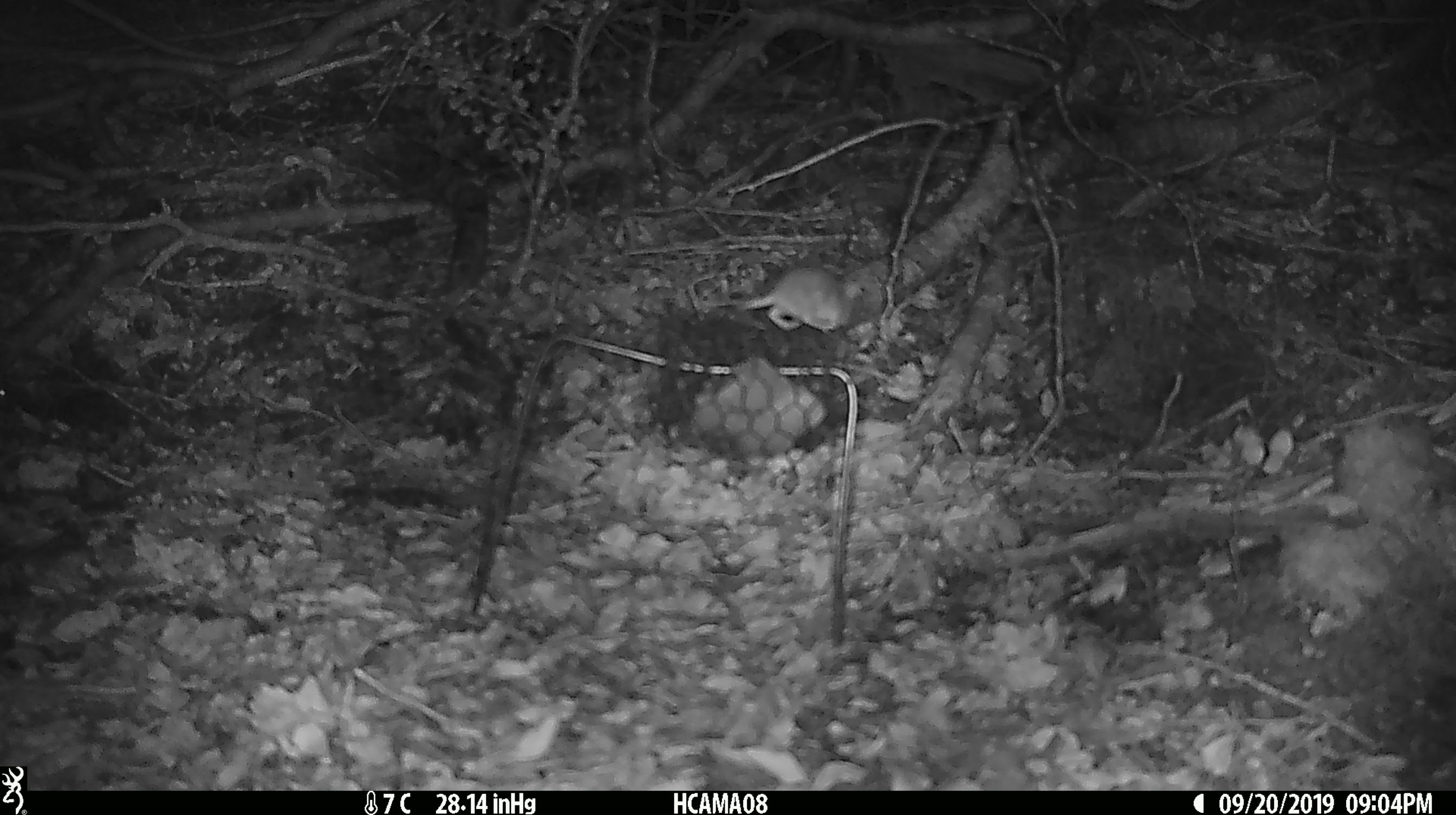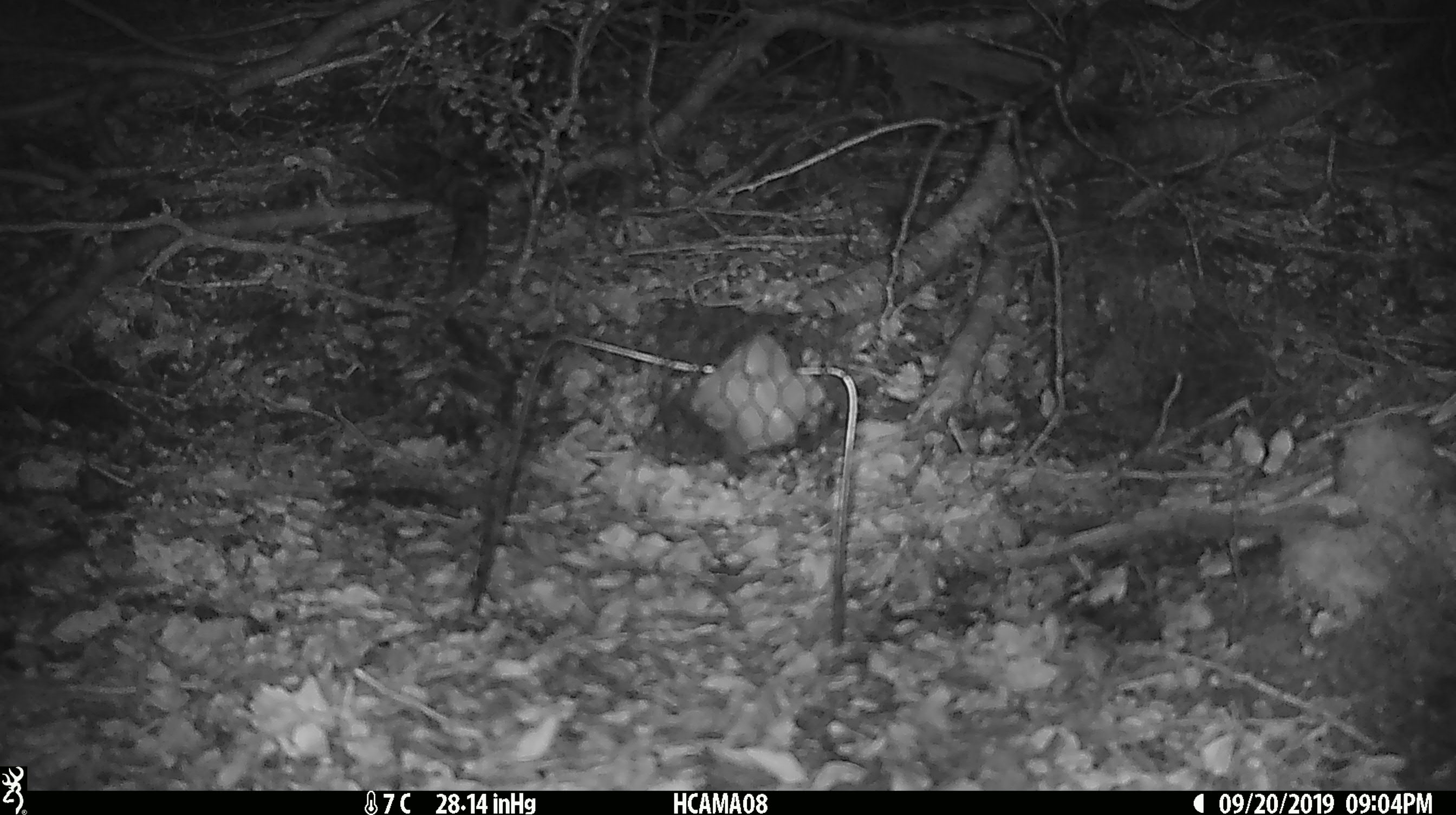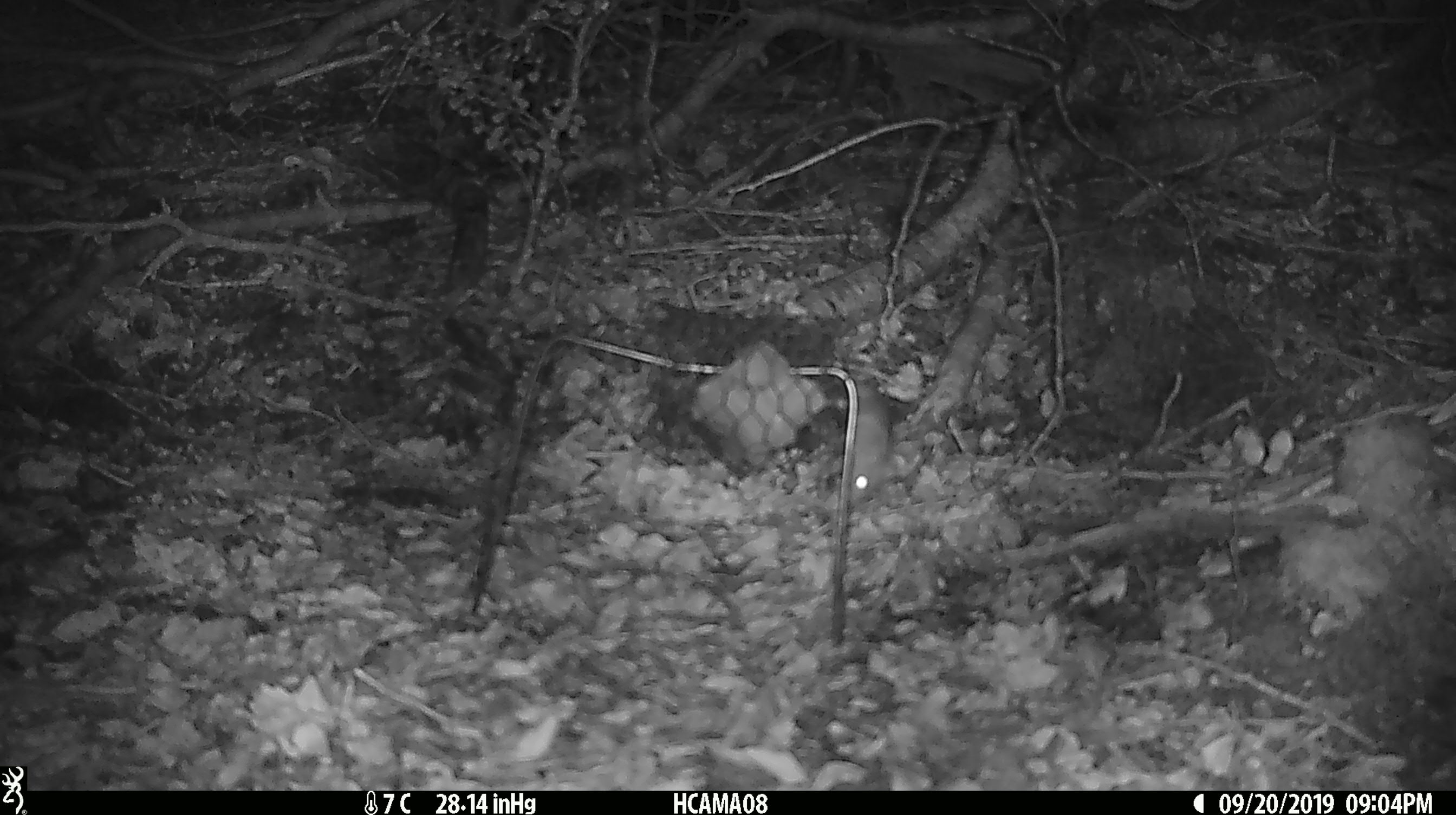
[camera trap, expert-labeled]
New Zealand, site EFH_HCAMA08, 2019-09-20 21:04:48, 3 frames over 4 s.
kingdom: Animalia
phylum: Chordata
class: Mammalia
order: Rodentia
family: Muridae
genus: Mus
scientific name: Mus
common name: mouse